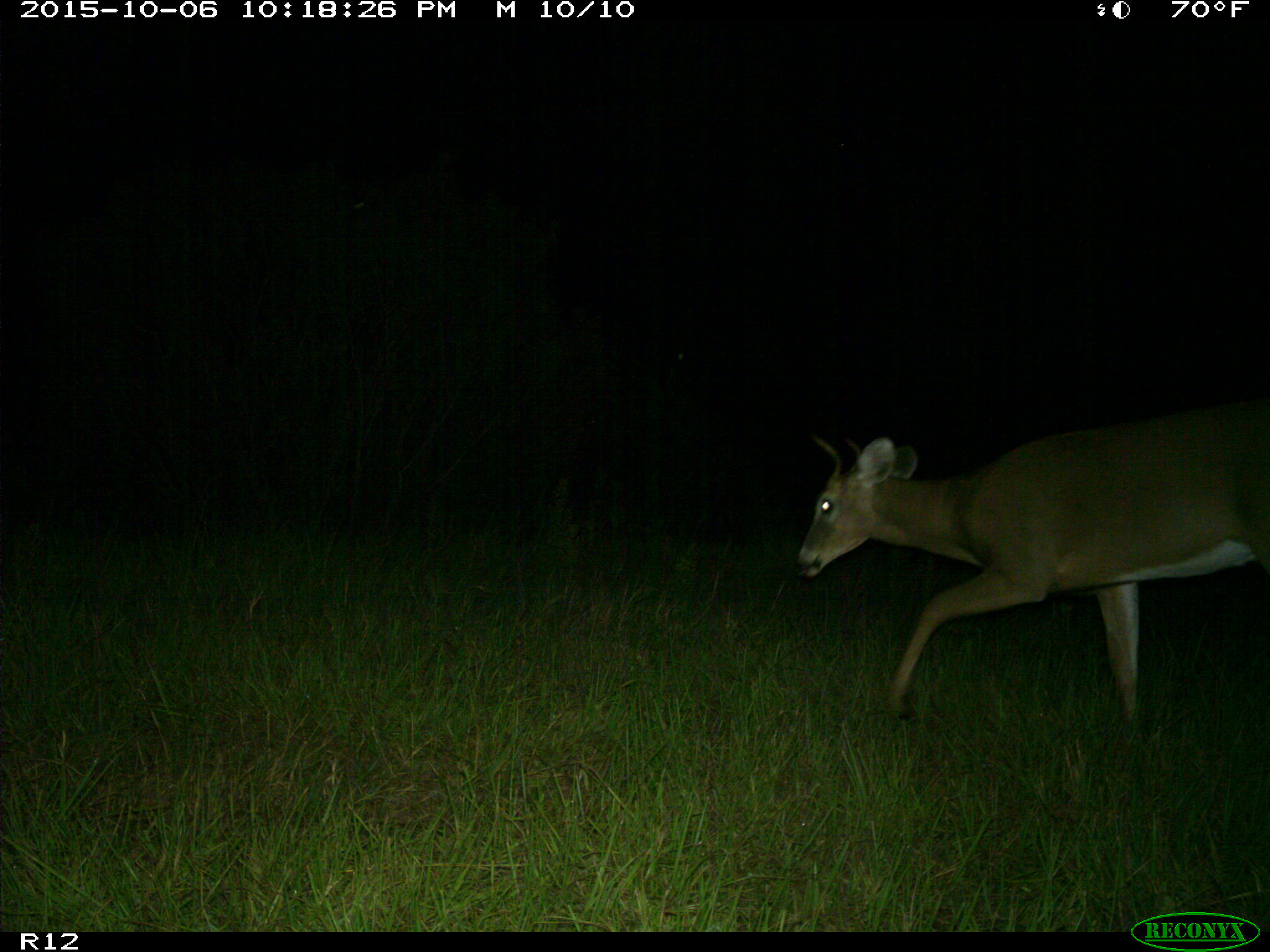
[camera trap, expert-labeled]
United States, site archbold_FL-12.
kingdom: Animalia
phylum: Chordata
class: Mammalia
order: Artiodactyla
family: Cervidae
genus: Odocoileus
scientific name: Odocoileus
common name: deer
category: unidentified deer